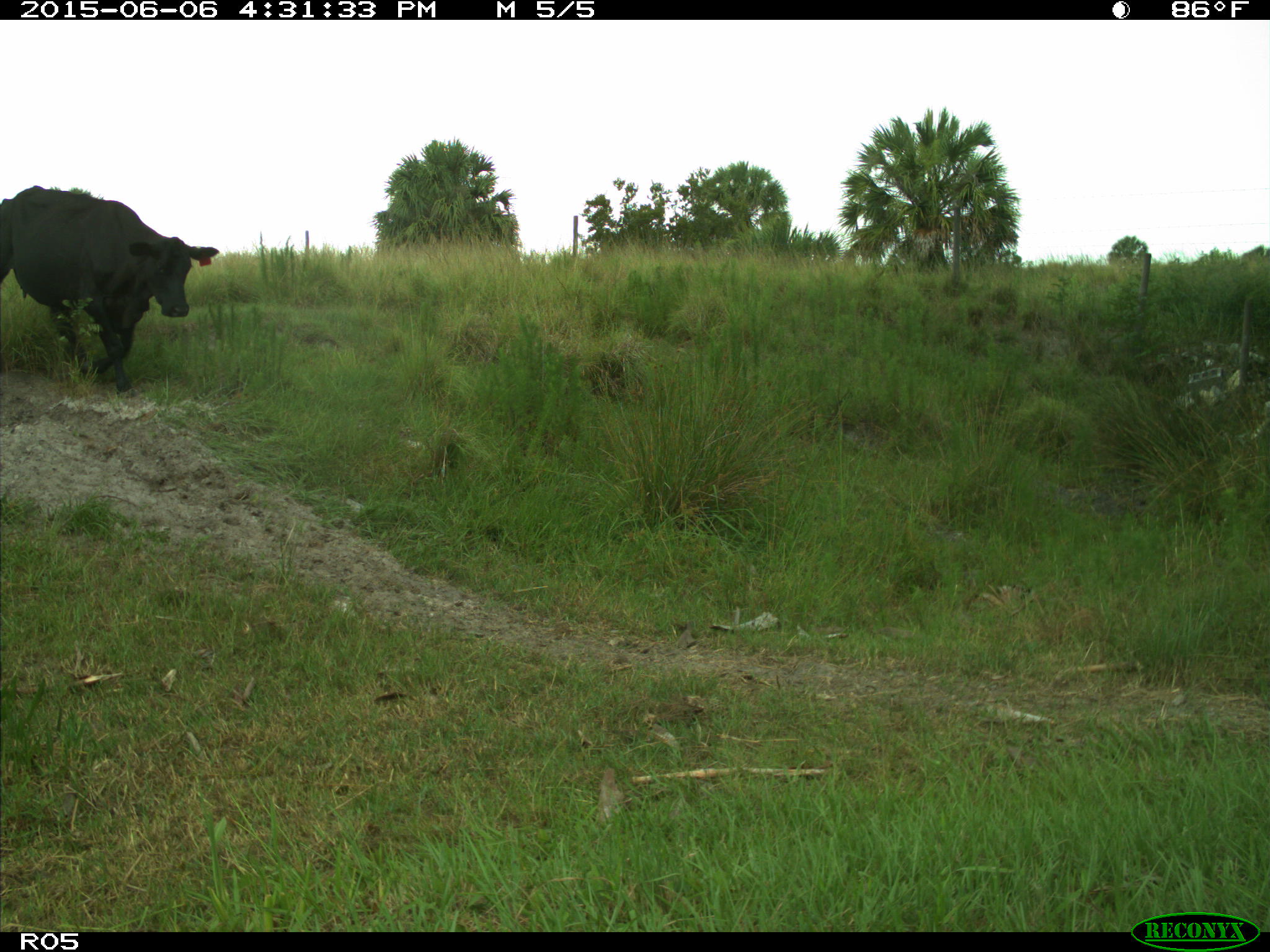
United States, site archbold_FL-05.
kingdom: Animalia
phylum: Chordata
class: Mammalia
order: Artiodactyla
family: Bovidae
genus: Bos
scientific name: Bos taurus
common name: domestic cow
Bos taurus (domestic cow).